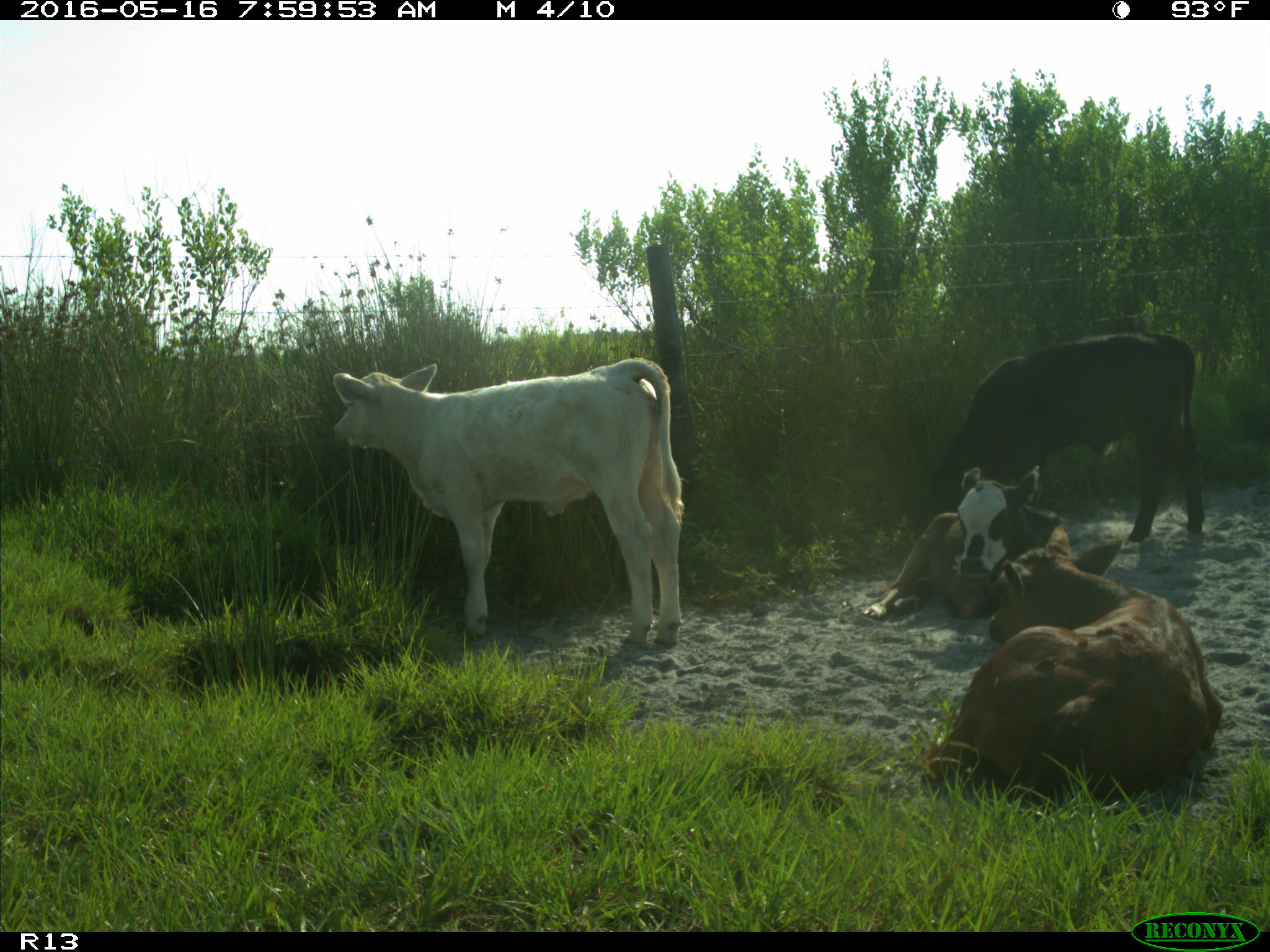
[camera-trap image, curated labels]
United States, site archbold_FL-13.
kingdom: Animalia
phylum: Chordata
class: Mammalia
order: Artiodactyla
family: Bovidae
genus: Bos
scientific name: Bos taurus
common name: domestic cow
Bos taurus (domestic cow).